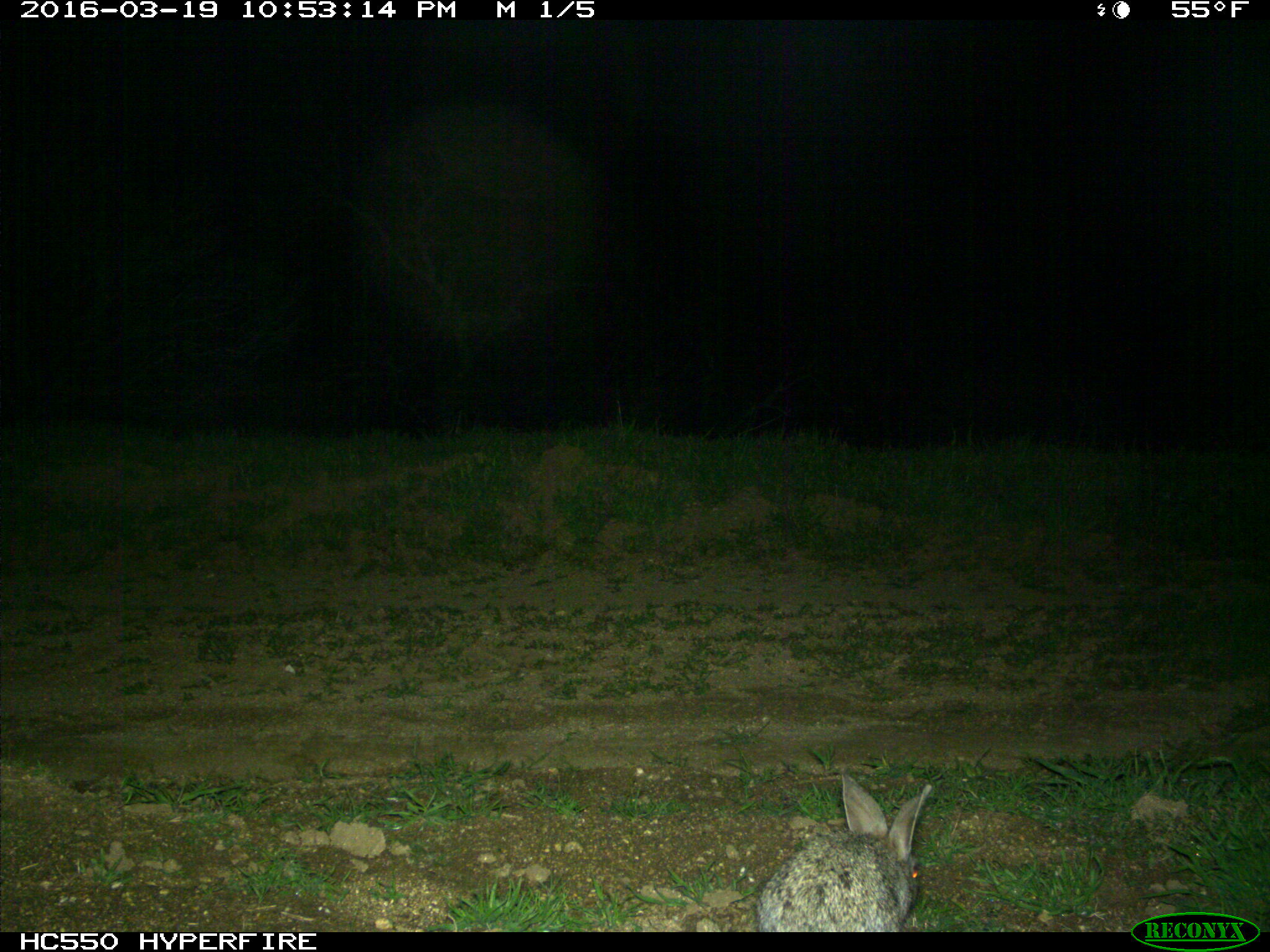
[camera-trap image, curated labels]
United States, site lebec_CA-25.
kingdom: Animalia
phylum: Chordata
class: Mammalia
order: Lagomorpha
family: Leporidae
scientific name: Leporidae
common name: rabbits and hares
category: unidentified rabbit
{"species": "unidentified rabbit (rabbits and hares) (Leporidae)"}